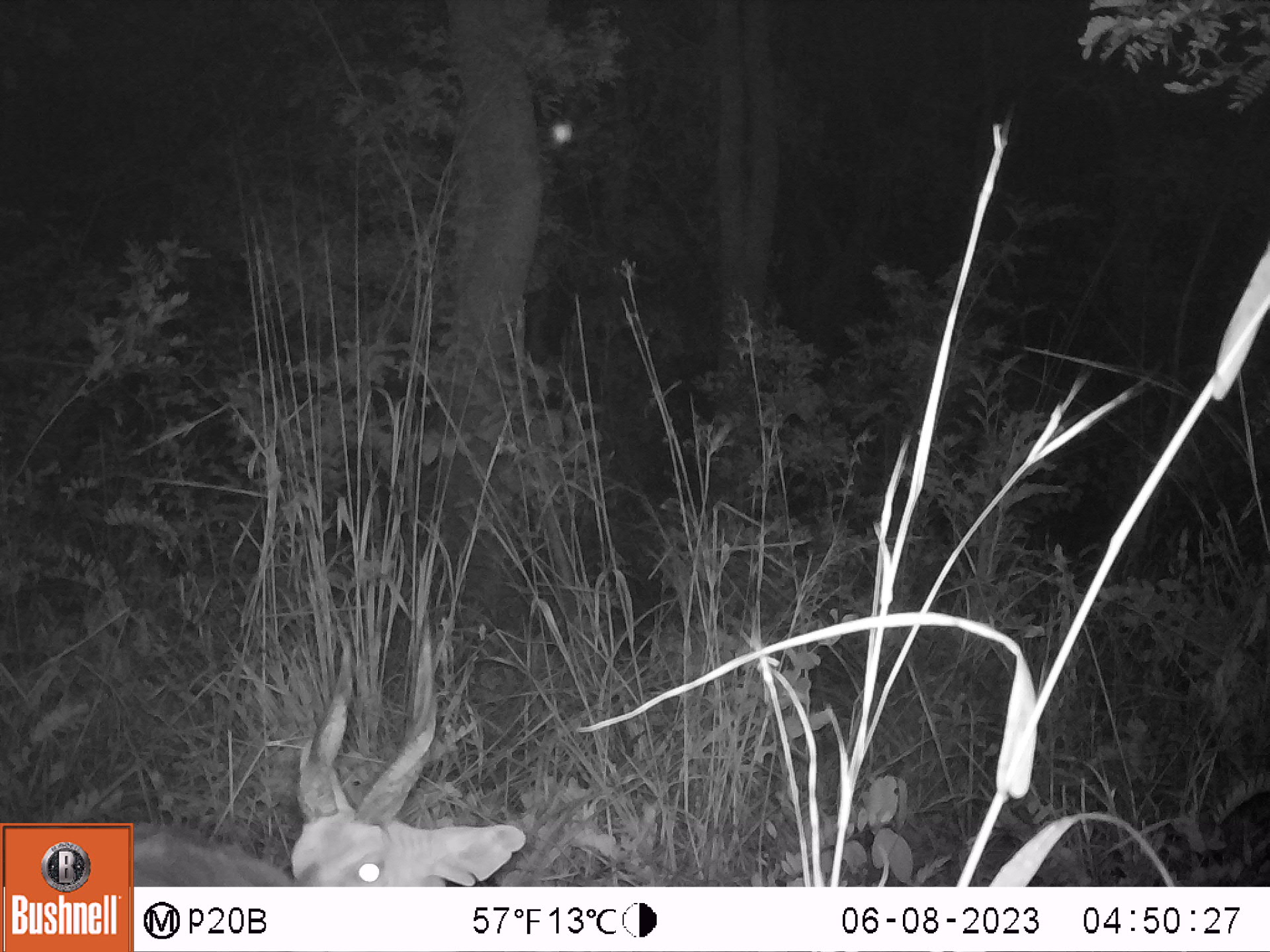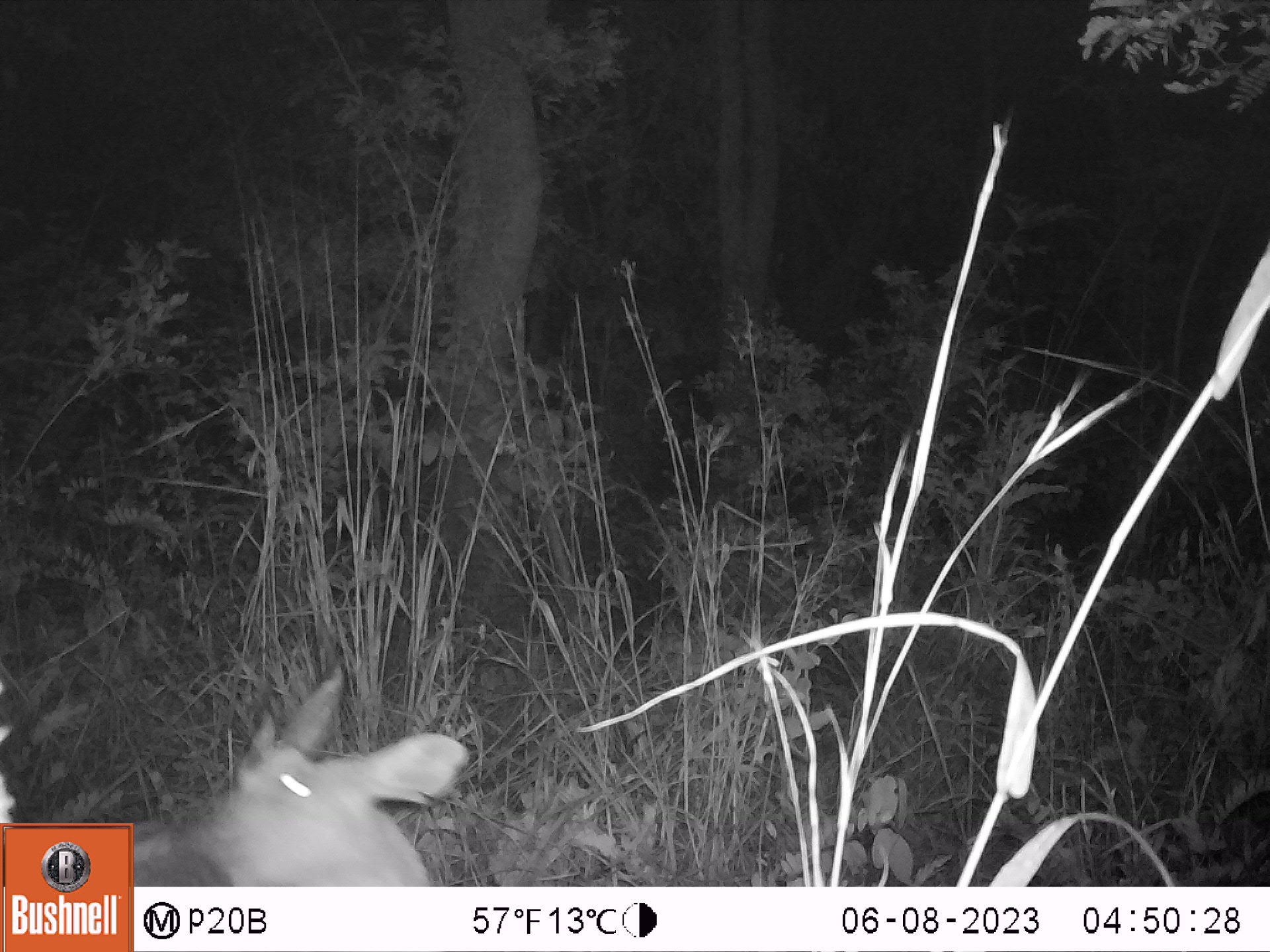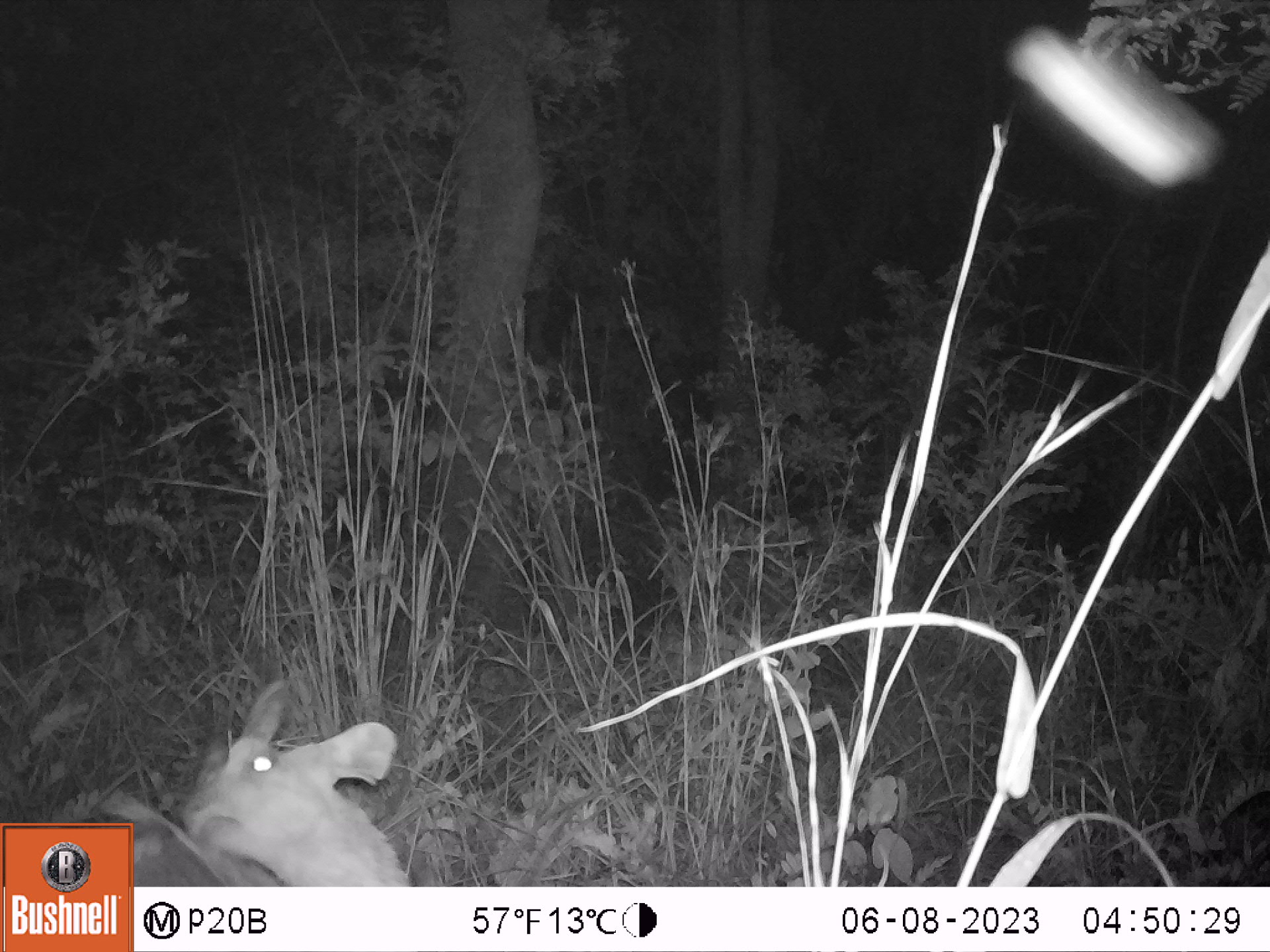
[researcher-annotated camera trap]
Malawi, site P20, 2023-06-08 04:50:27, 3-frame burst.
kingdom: Animalia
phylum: Chordata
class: Mammalia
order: Artiodactyla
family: Bovidae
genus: Tragelaphus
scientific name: Tragelaphus sylvaticus sylvaticus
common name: cape bushbuck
Cape bushbuck (Tragelaphus sylvaticus sylvaticus), count 1.